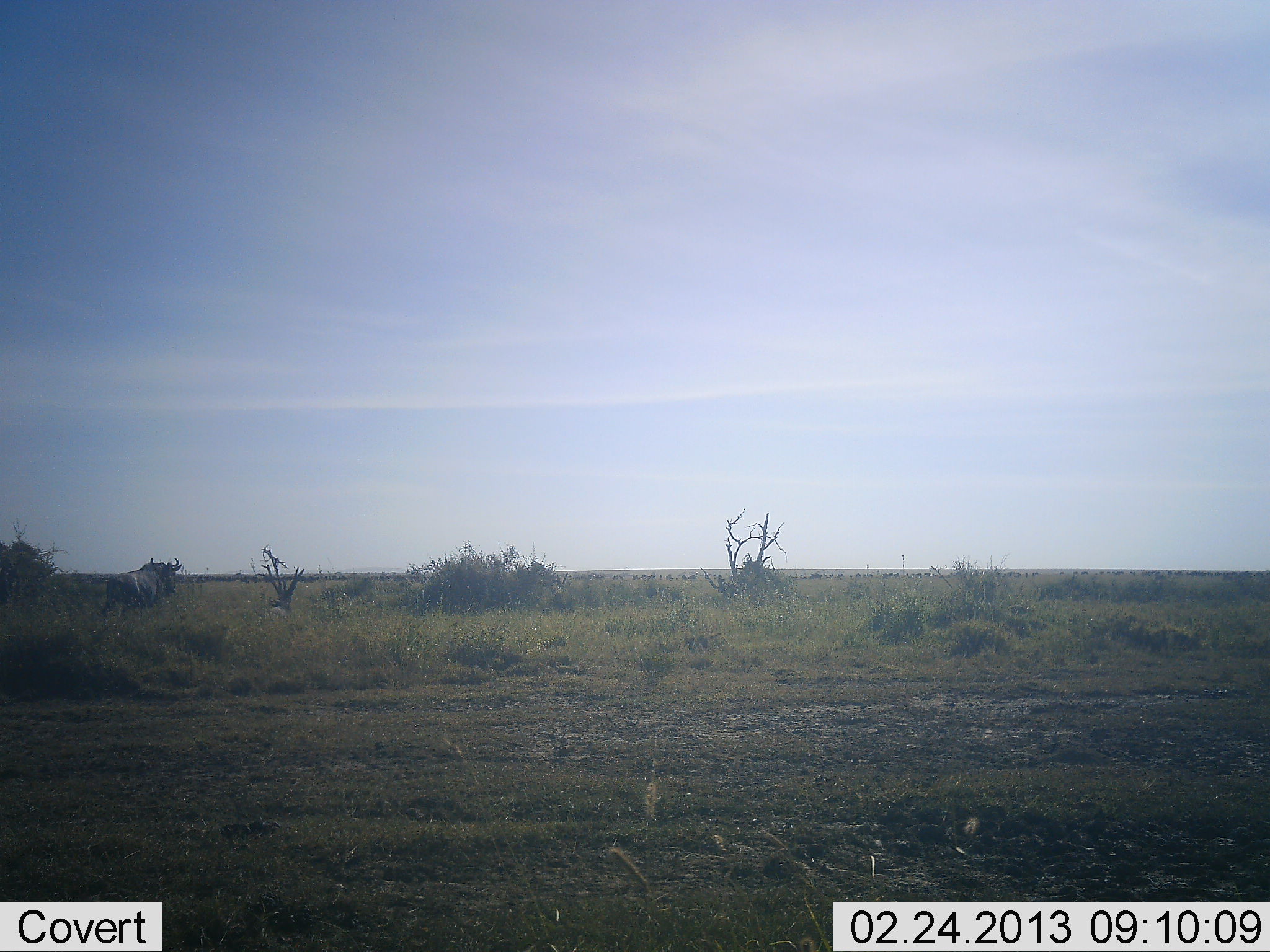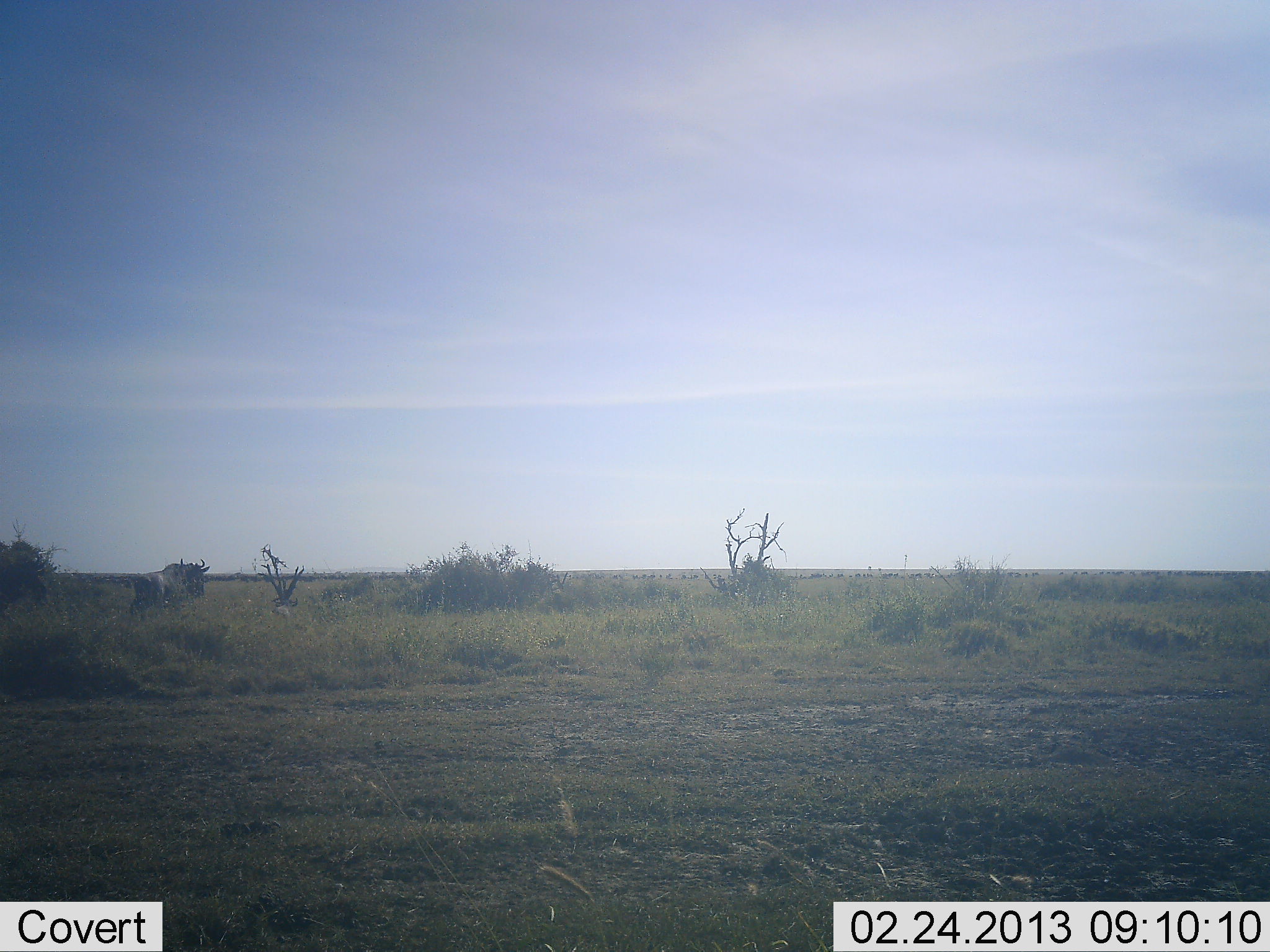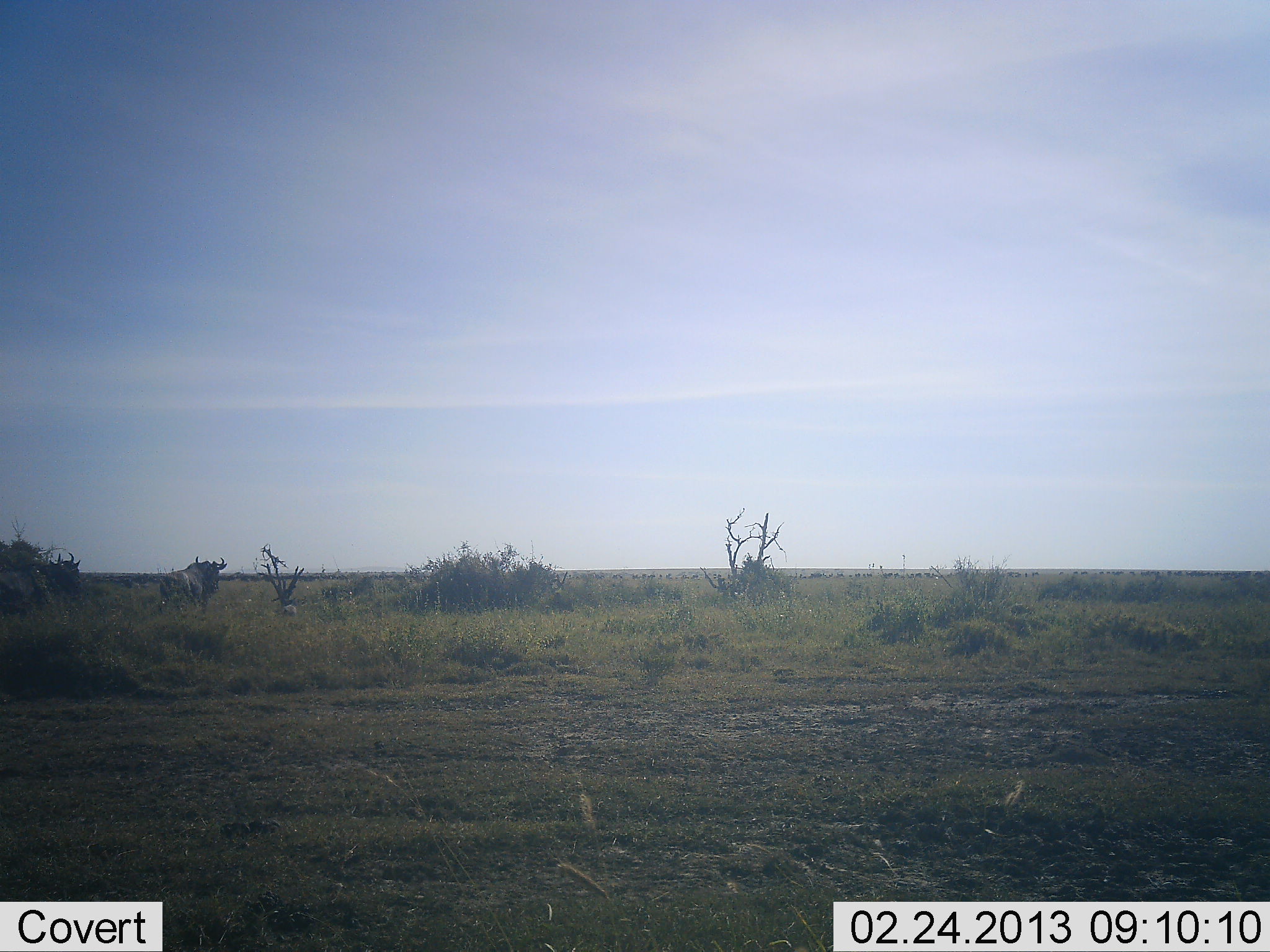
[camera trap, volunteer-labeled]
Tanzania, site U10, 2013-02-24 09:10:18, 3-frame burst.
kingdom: Animalia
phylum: Chordata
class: Mammalia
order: Artiodactyla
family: Bovidae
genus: Connochaetes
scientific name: Connochaetes taurinus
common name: blue wildebeest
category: wildebeest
Wildebeest (blue wildebeest) (Connochaetes taurinus), count 2. Behavior (volunteer vote fractions): standing 0%, resting 0%, moving 100%, interacting 0%. Young present (vote fraction): 0%. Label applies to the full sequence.